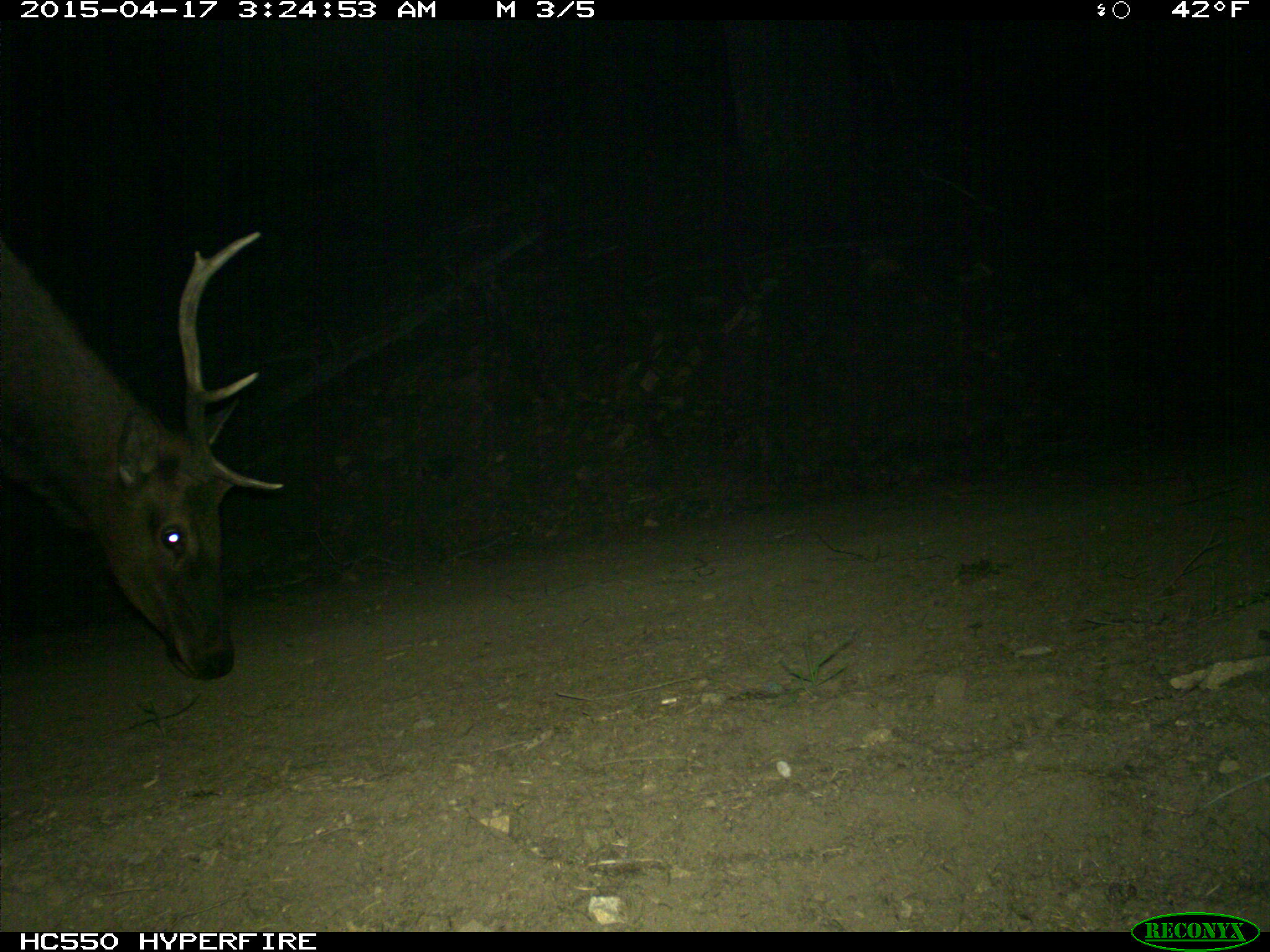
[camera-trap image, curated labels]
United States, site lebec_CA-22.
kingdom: Animalia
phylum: Chordata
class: Mammalia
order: Artiodactyla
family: Cervidae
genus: Cervus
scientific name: Cervus canadensis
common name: elk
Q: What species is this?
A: Cervus canadensis (elk).